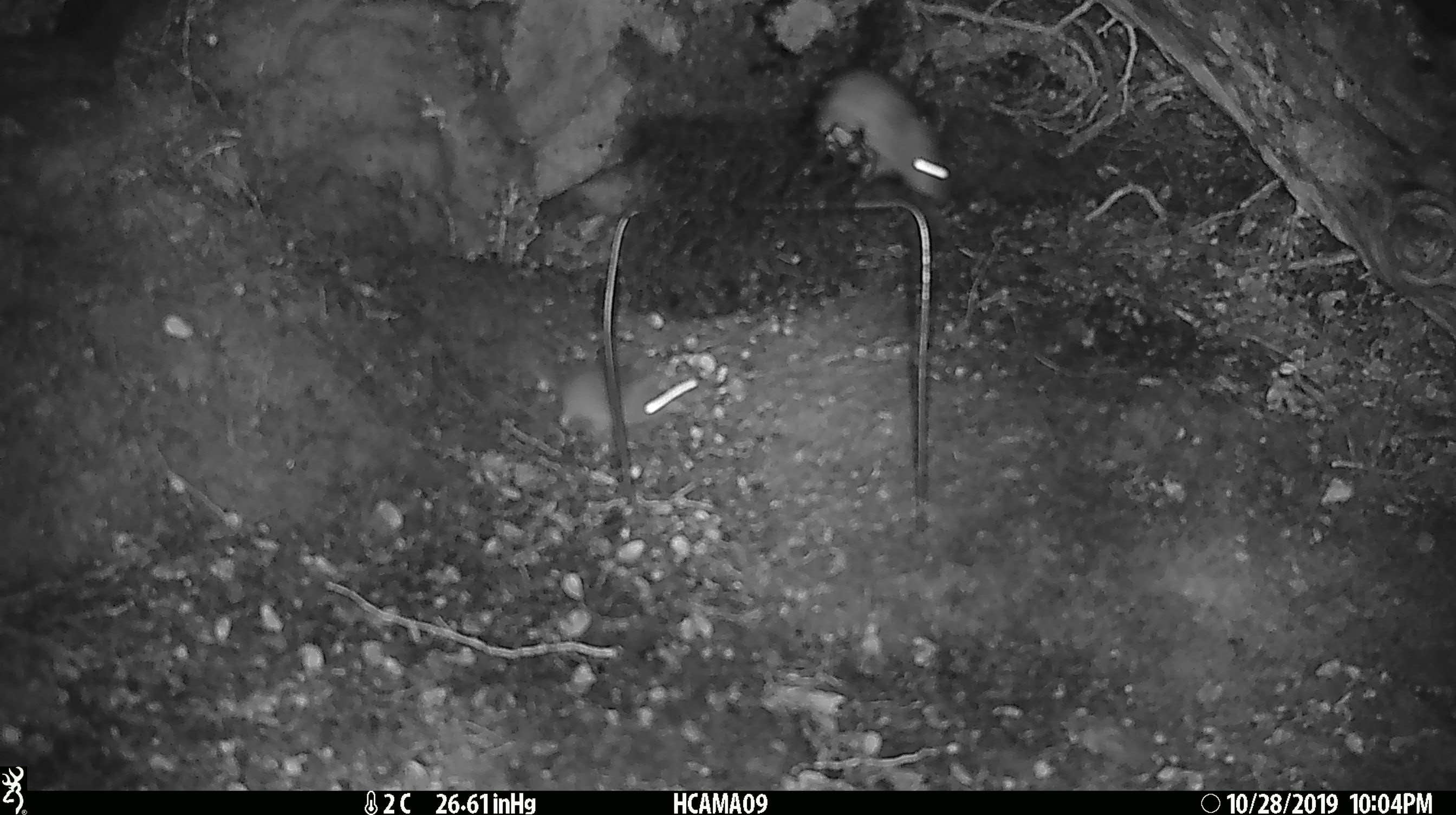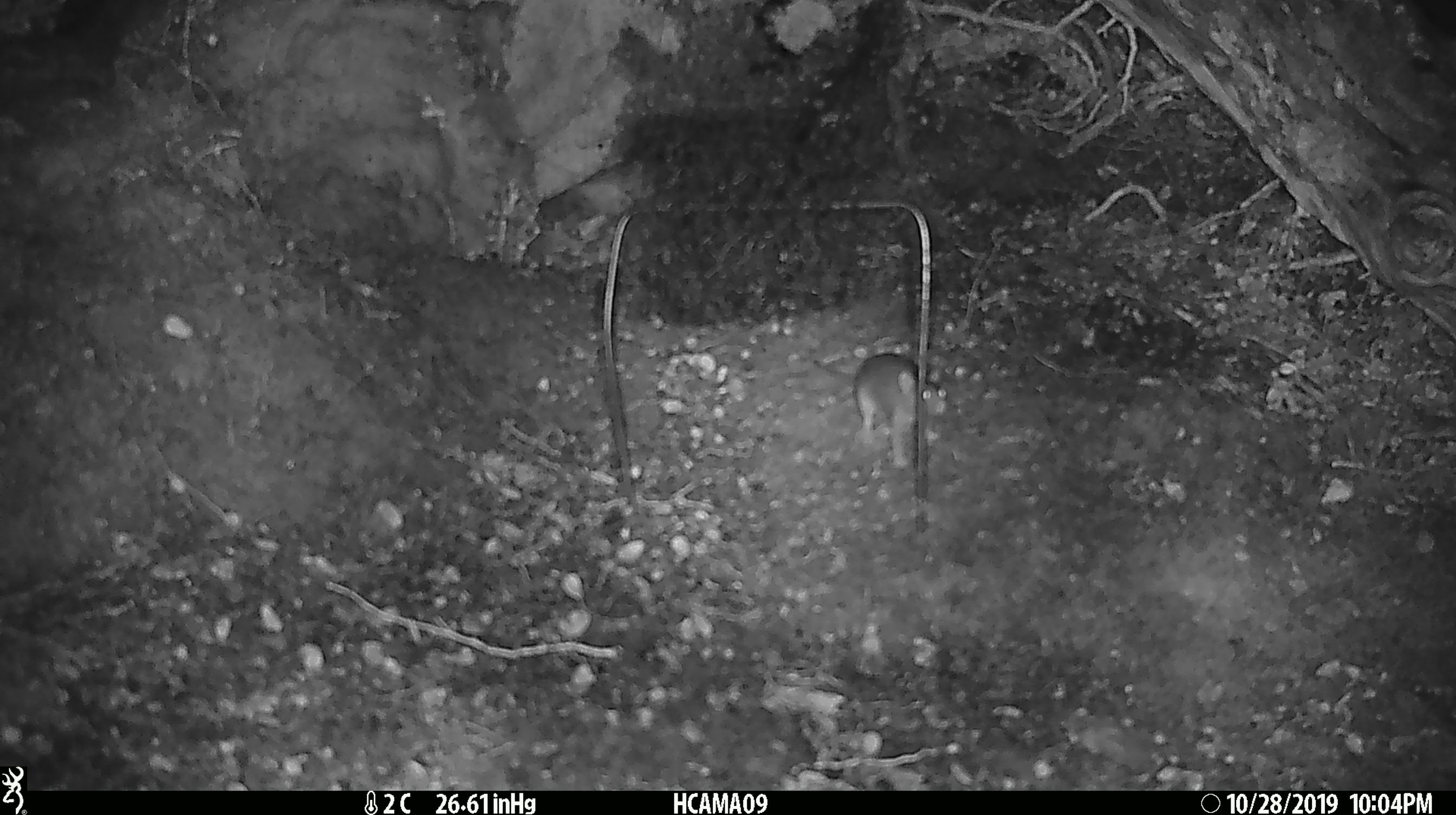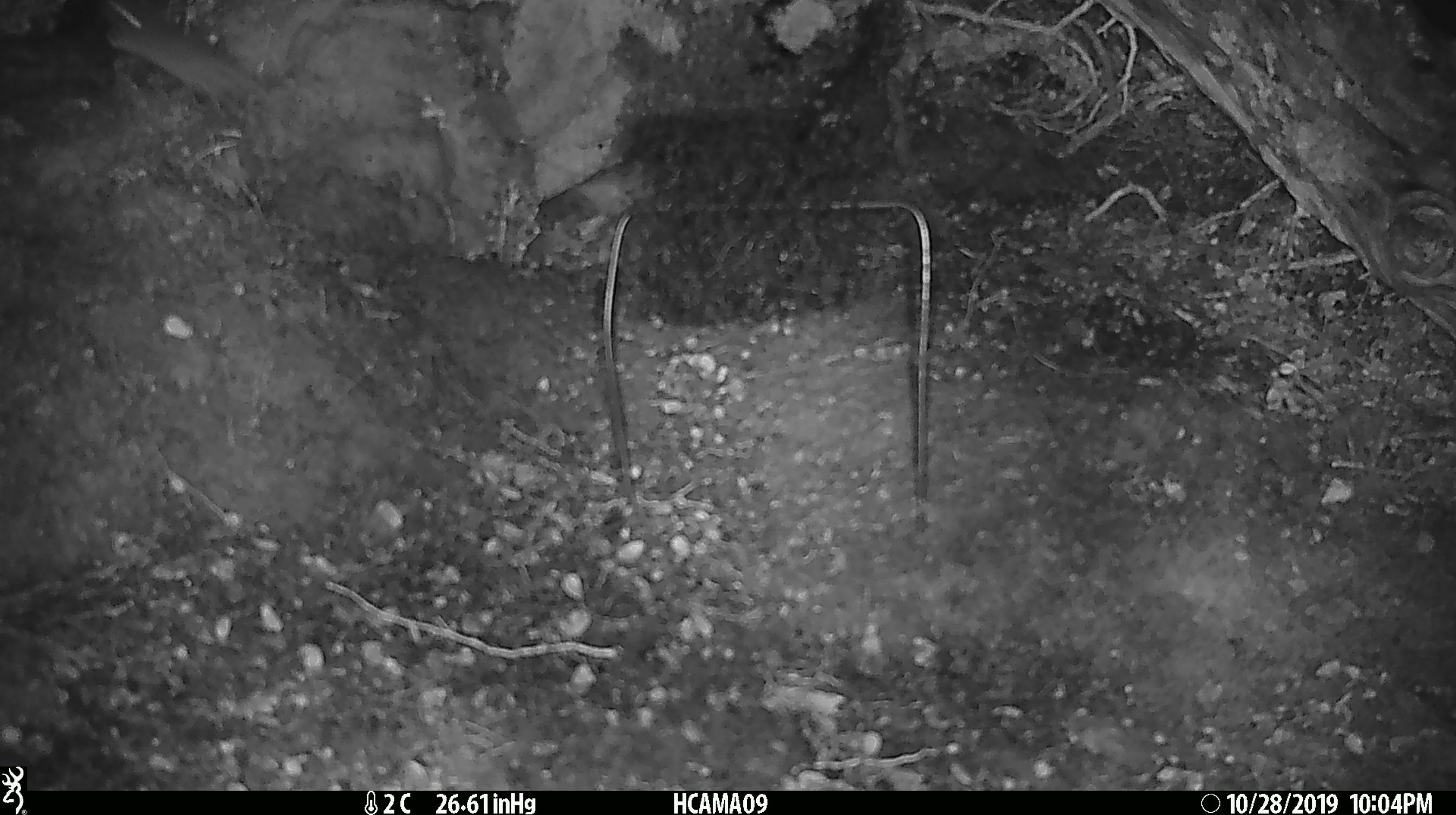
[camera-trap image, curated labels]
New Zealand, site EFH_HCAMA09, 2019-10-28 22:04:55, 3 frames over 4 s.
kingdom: Animalia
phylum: Chordata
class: Mammalia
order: Rodentia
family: Muridae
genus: Mus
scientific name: Mus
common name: mouse